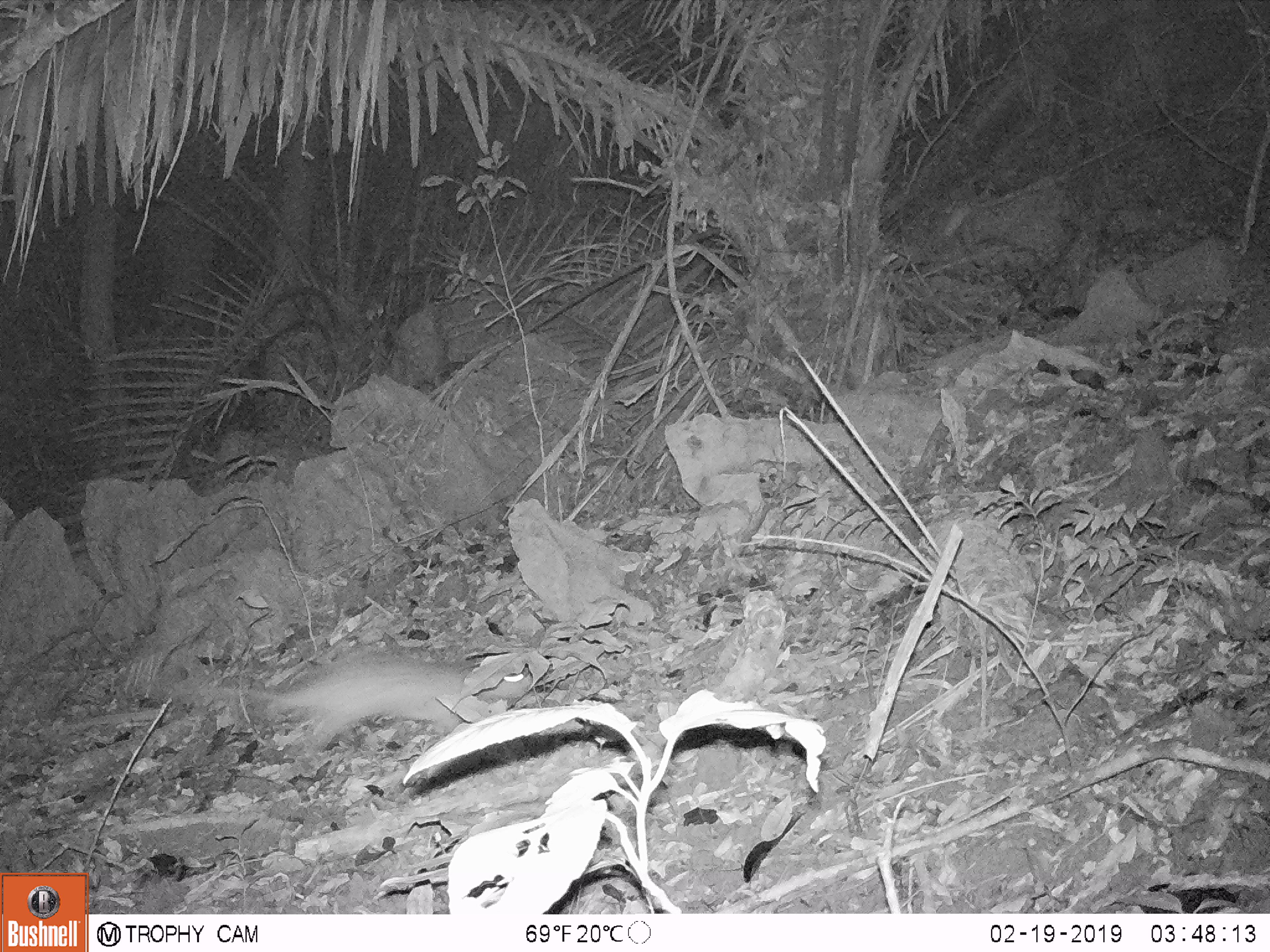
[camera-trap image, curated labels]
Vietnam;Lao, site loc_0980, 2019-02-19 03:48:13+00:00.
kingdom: Animalia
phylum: Chordata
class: Mammalia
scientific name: Mammalia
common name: mammal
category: unidentified small mammal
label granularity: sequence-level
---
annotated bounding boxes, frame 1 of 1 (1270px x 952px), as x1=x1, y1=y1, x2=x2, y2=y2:
unidentified small mammal: x1=169, y1=650, x2=531, y2=756